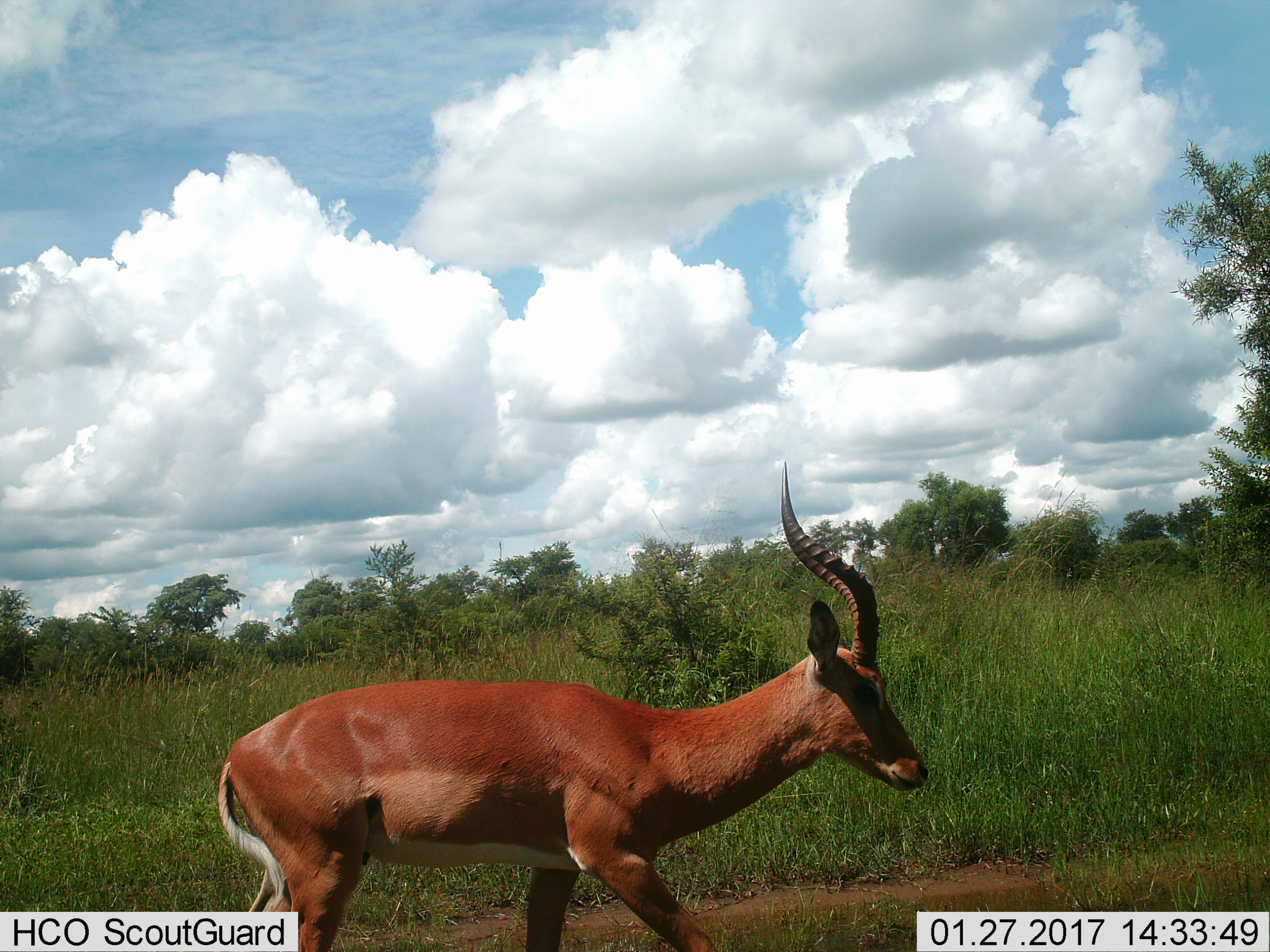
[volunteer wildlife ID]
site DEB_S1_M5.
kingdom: Animalia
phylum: Chordata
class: Mammalia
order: Artiodactyla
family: Bovidae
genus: Aepyceros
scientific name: Aepyceros melampus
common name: impala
Impala (Aepyceros melampus), count 1. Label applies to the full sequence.